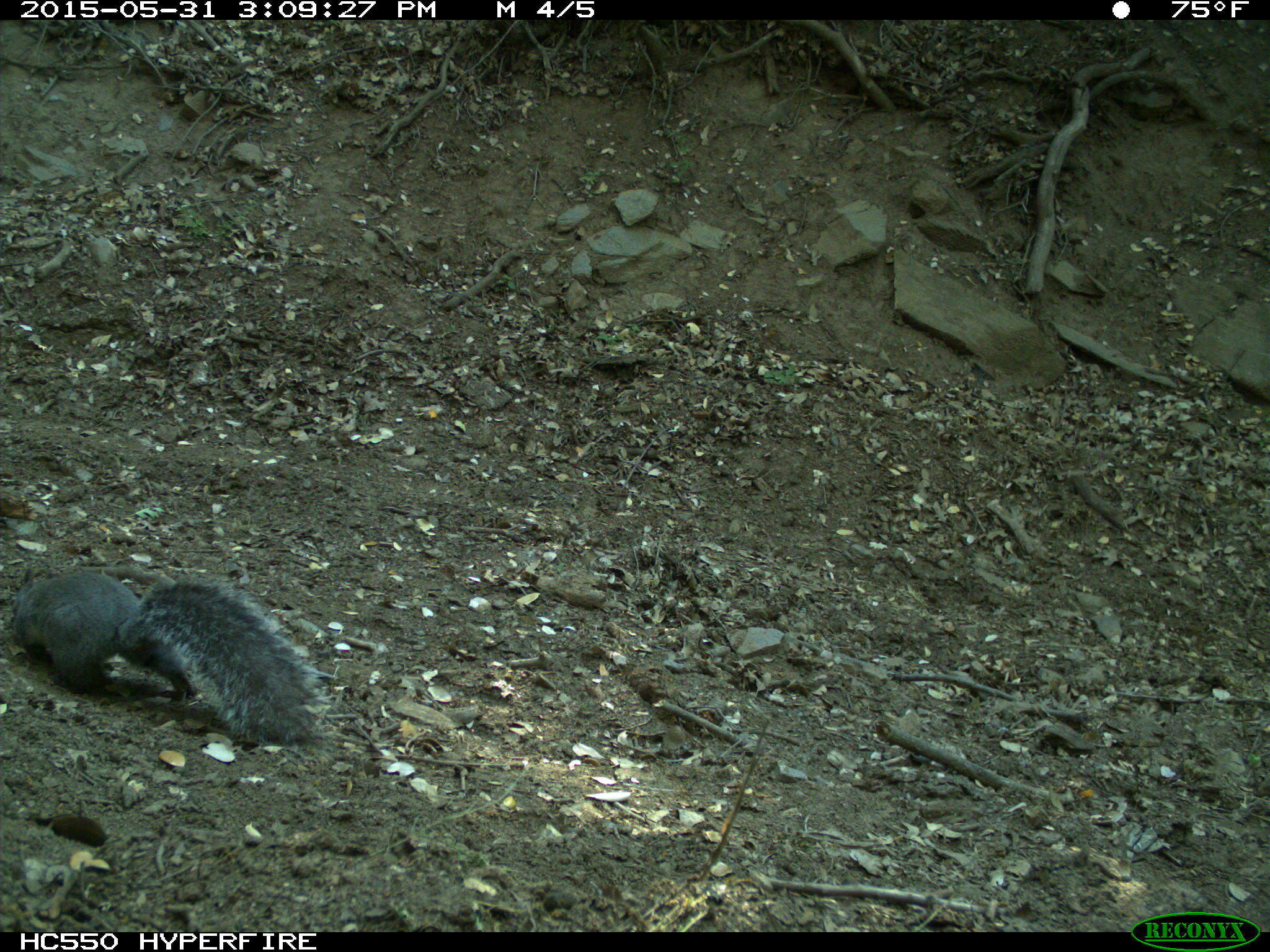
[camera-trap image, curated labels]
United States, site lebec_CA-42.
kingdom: Animalia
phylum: Chordata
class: Mammalia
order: Rodentia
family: Sciuridae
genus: Sciurus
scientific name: Sciurus carolinensis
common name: eastern gray squirrel